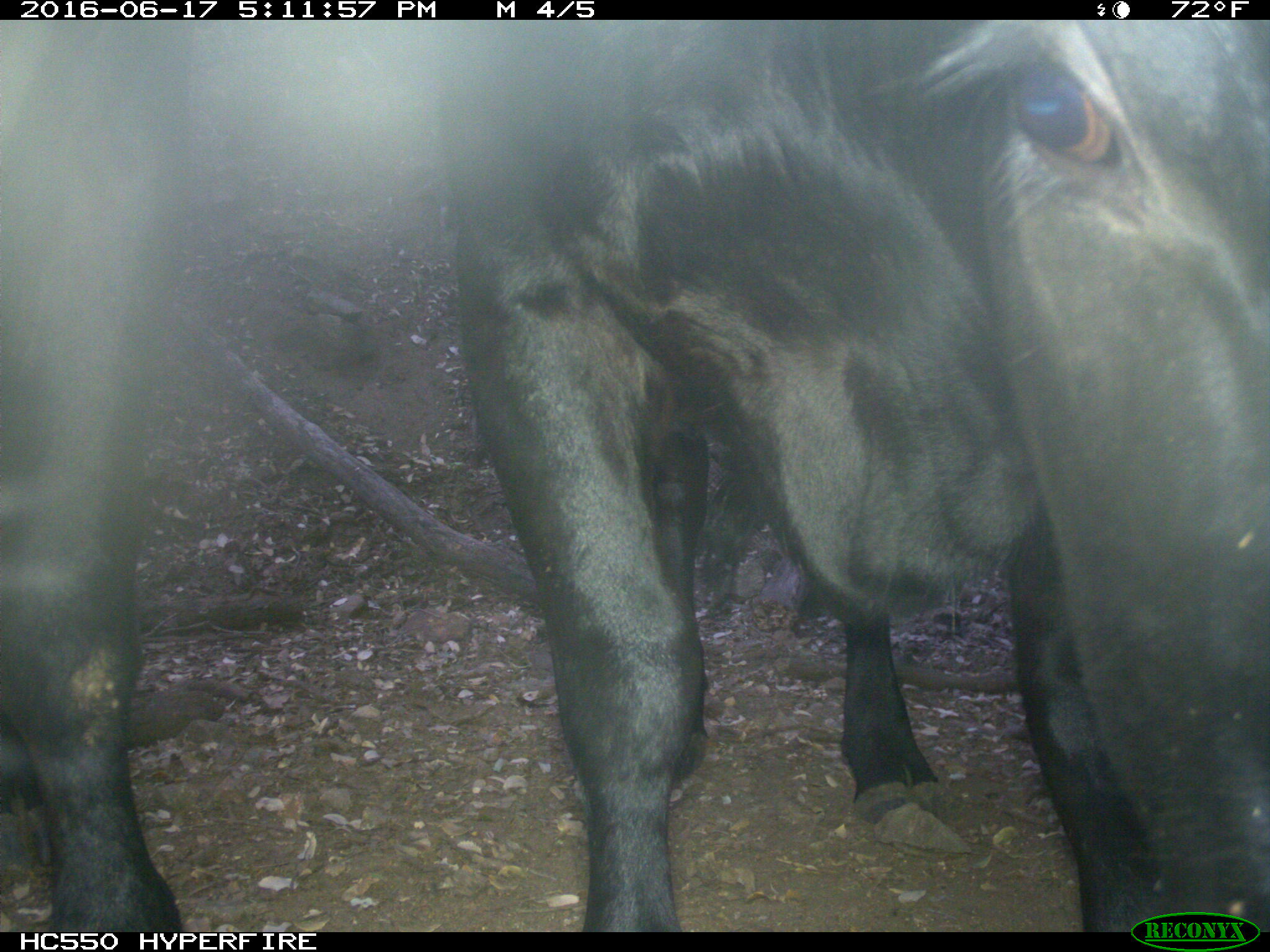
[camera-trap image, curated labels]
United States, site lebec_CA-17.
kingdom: Animalia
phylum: Chordata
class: Mammalia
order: Artiodactyla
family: Bovidae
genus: Bos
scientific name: Bos taurus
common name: domestic cow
Bos taurus (domestic cow).